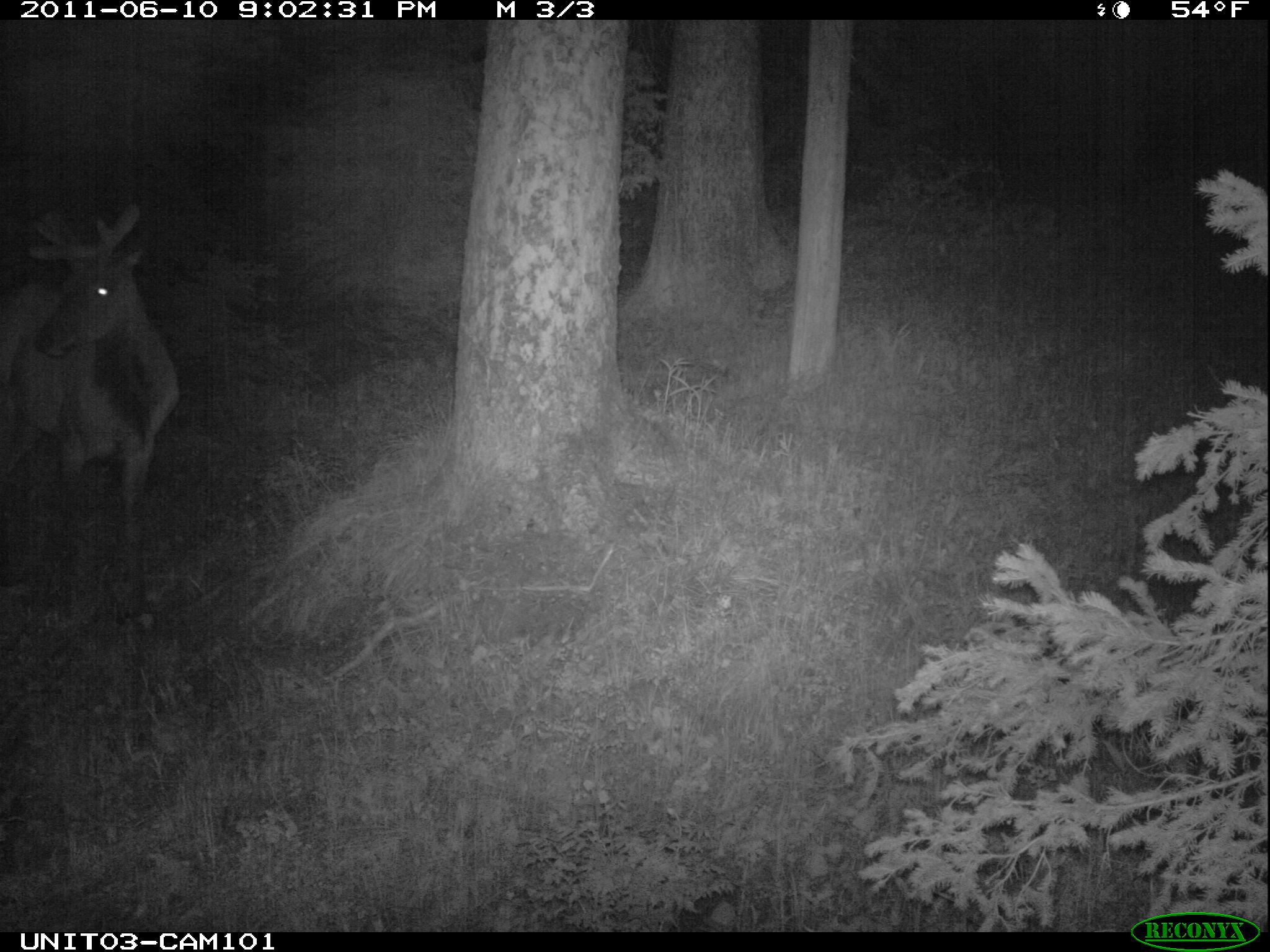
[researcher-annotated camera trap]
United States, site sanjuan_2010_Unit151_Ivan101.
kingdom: Animalia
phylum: Chordata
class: Mammalia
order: Artiodactyla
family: Cervidae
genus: Cervus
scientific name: Cervus elaphus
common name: red deer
Cervus elaphus (red deer).